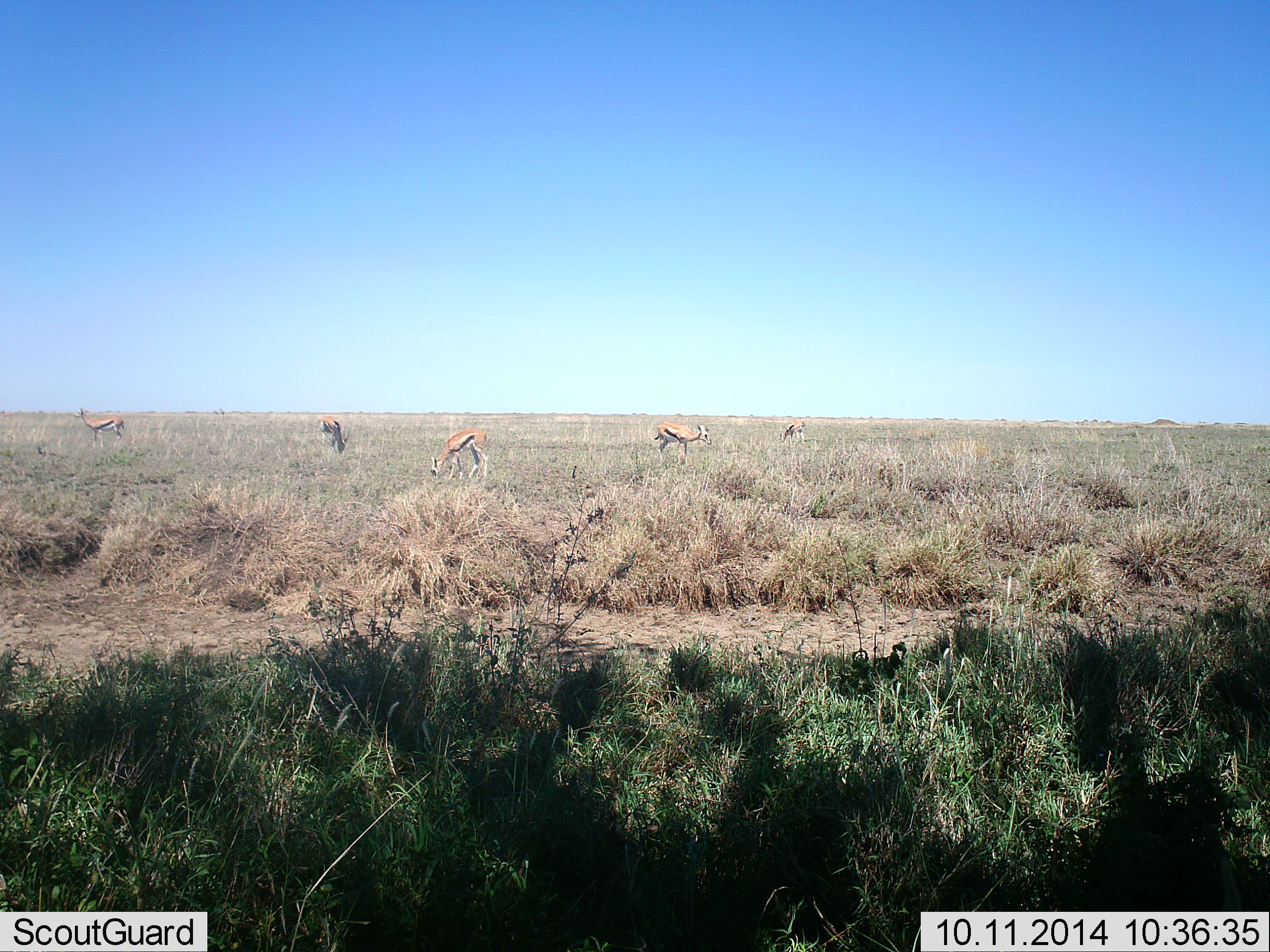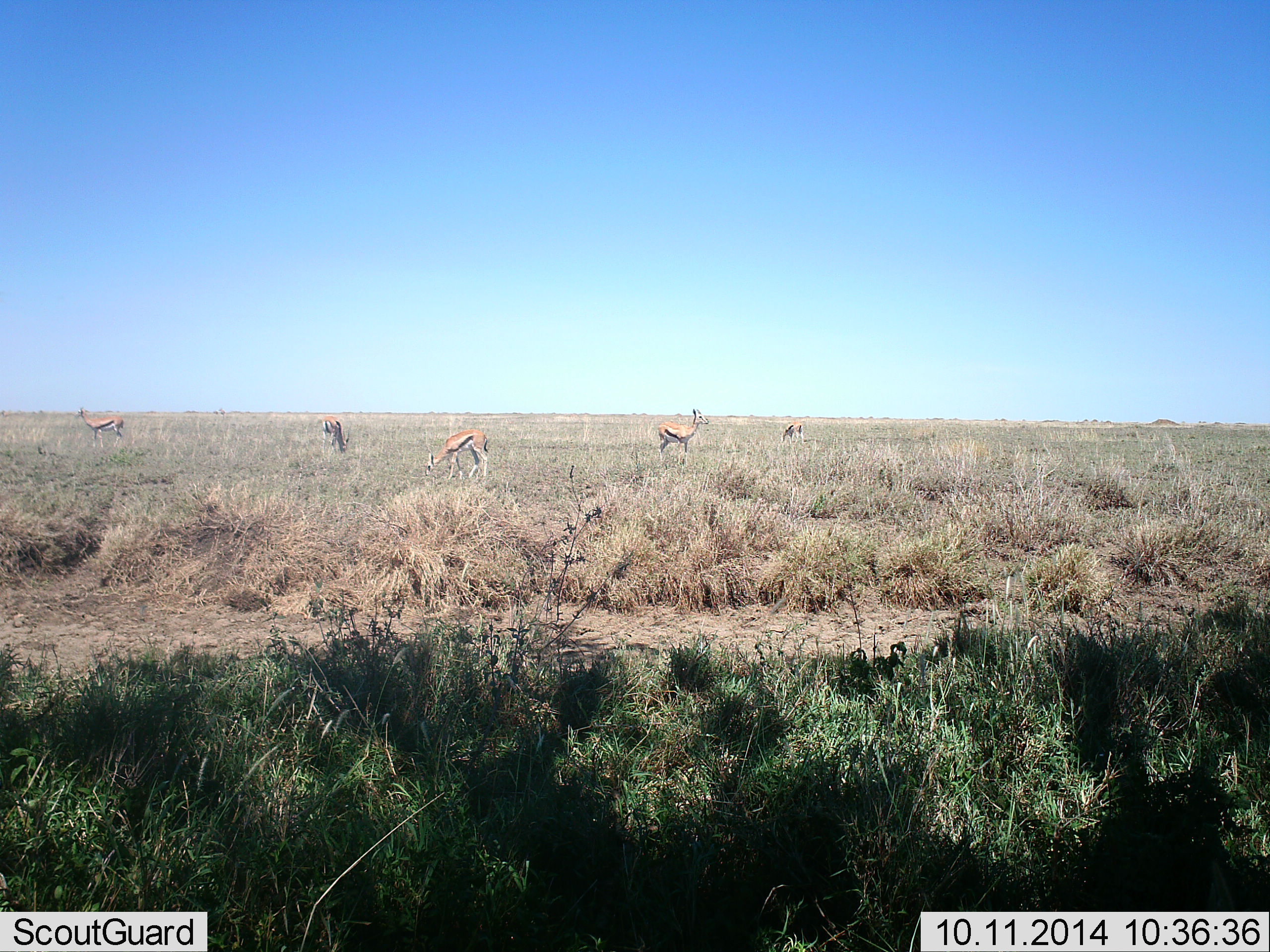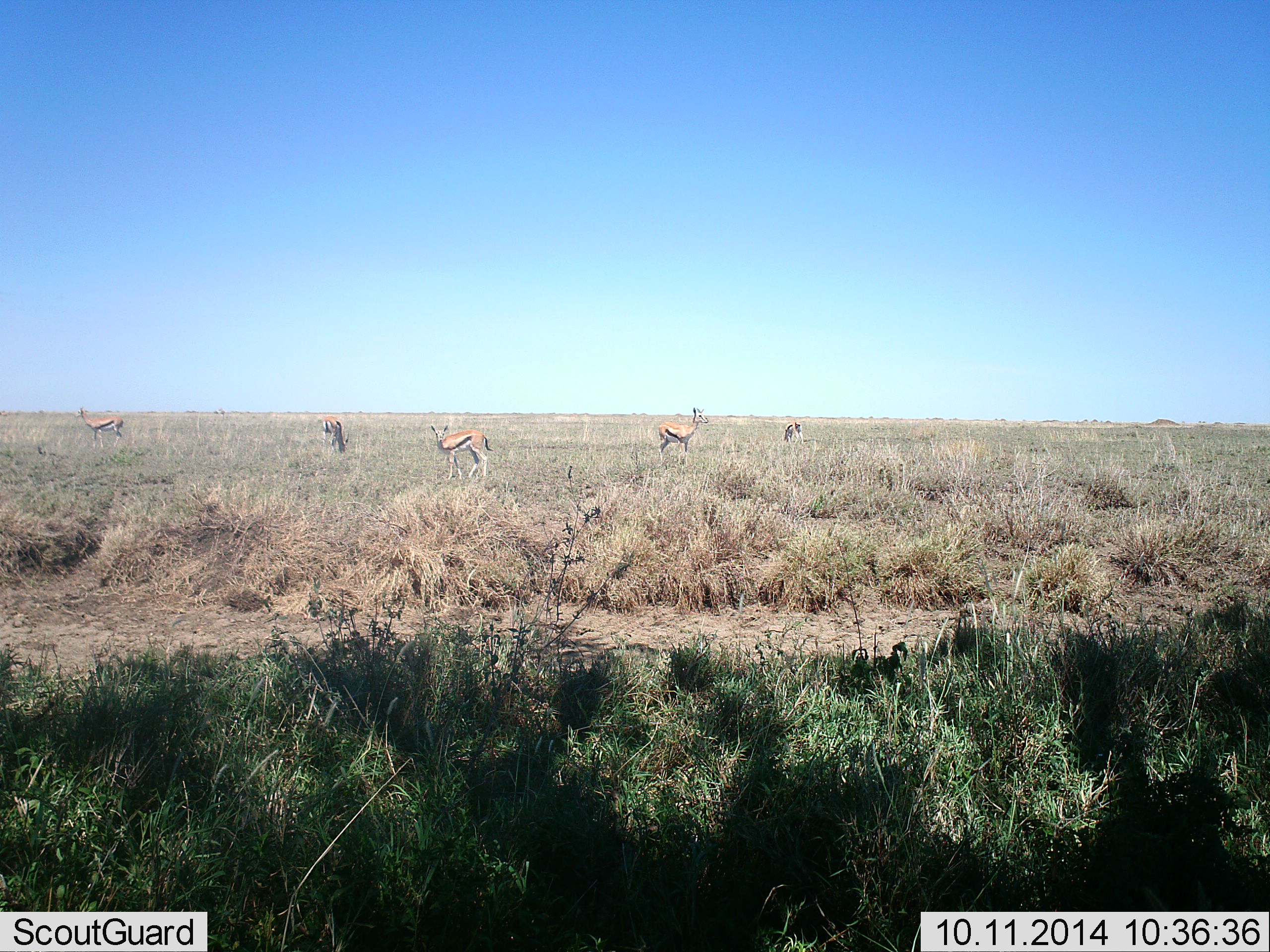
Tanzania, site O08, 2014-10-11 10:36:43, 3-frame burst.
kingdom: Animalia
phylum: Chordata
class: Mammalia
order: Artiodactyla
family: Bovidae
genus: Eudorcas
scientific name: Eudorcas thomsonii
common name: thomson's gazelle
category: gazellethomsons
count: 5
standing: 70%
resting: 0%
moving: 0%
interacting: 0%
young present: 0%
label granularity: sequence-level